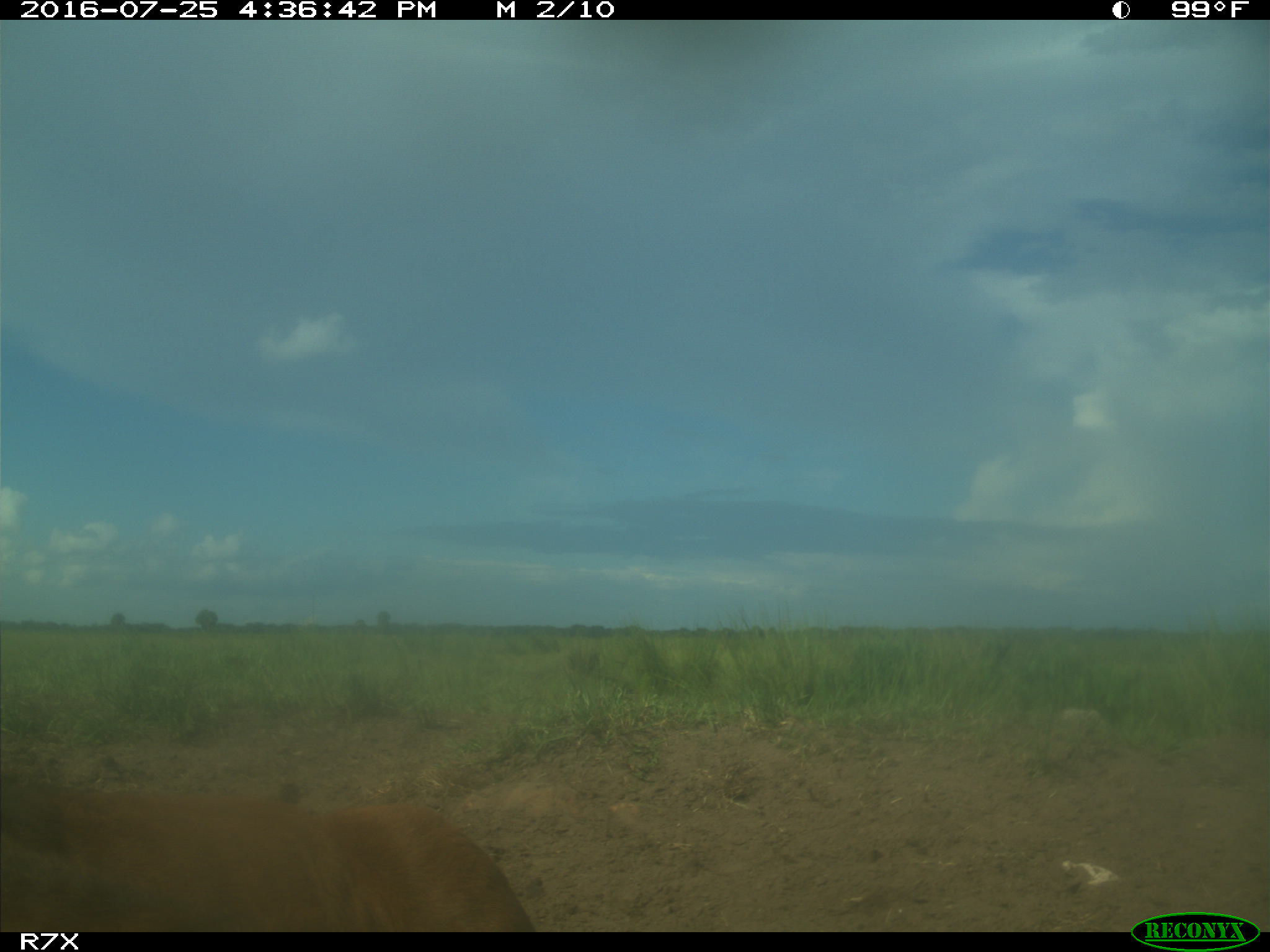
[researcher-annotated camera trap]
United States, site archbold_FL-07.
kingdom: Animalia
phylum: Chordata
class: Mammalia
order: Artiodactyla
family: Bovidae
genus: Bos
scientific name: Bos taurus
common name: domestic cow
Bos taurus (domestic cow).